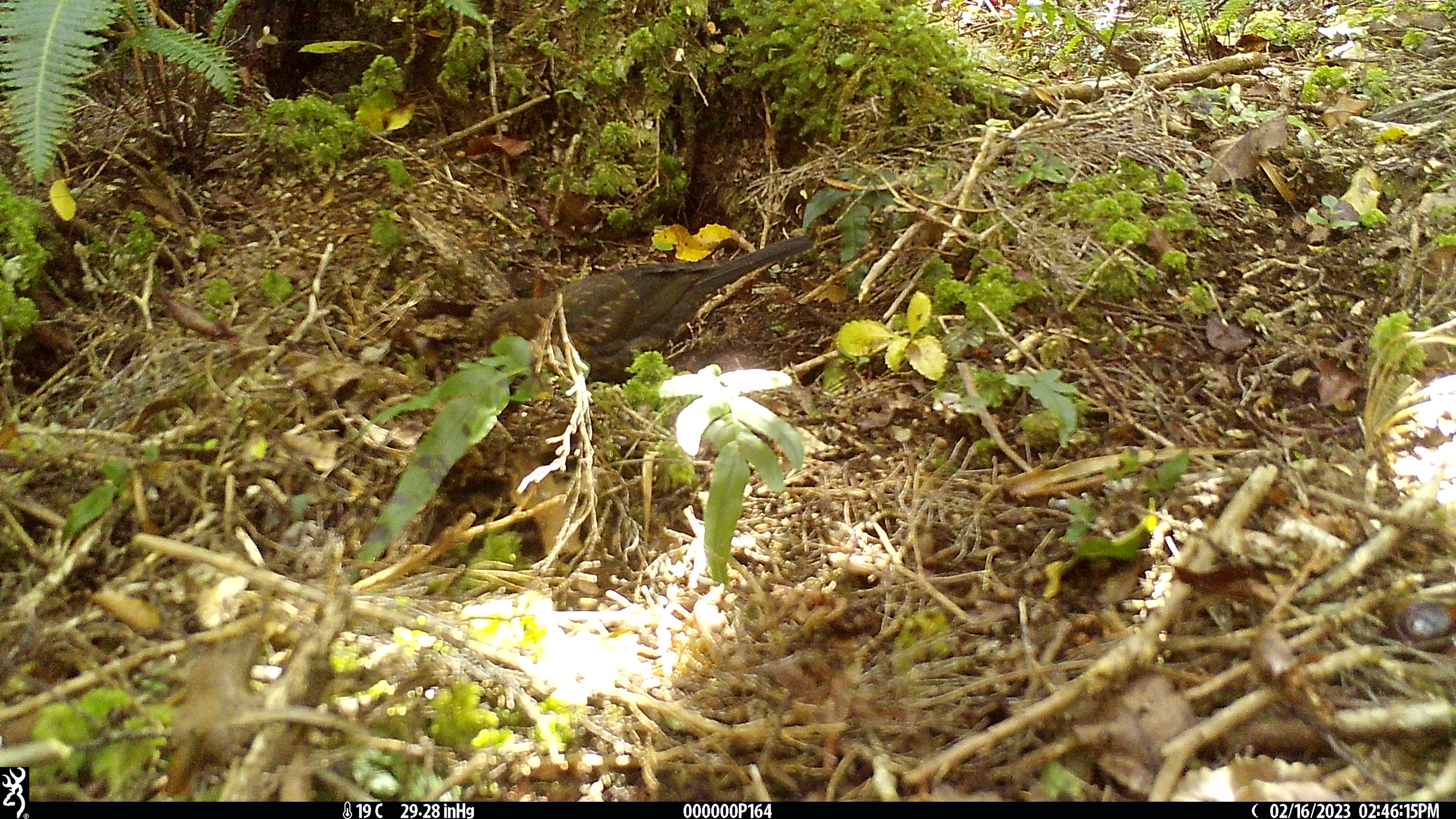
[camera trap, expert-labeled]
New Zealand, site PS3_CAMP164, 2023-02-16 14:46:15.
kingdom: Animalia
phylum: Chordata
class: Aves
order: Passeriformes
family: Turdidae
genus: Turdus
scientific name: Turdus merula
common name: eurasian blackbird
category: blackbird